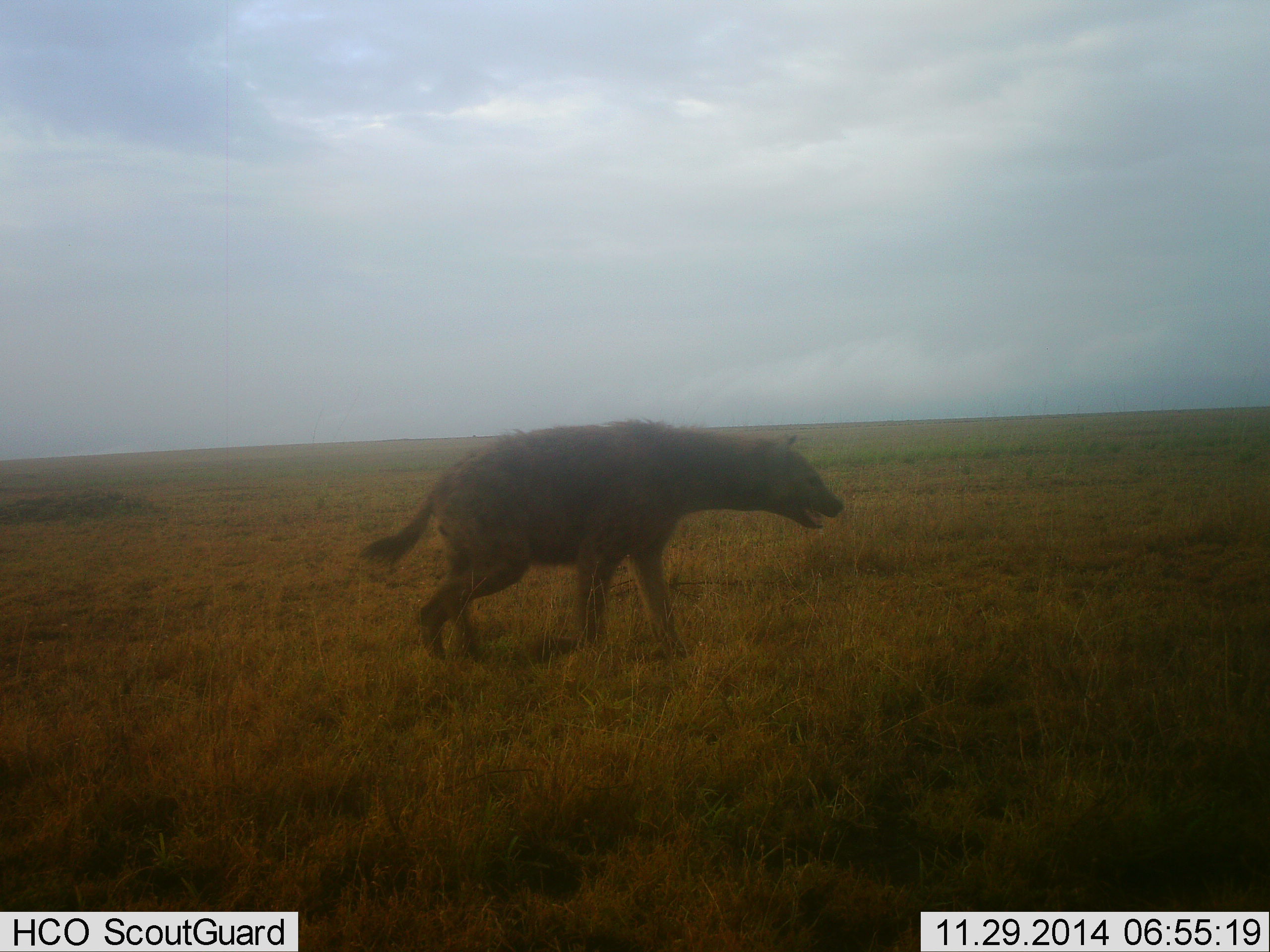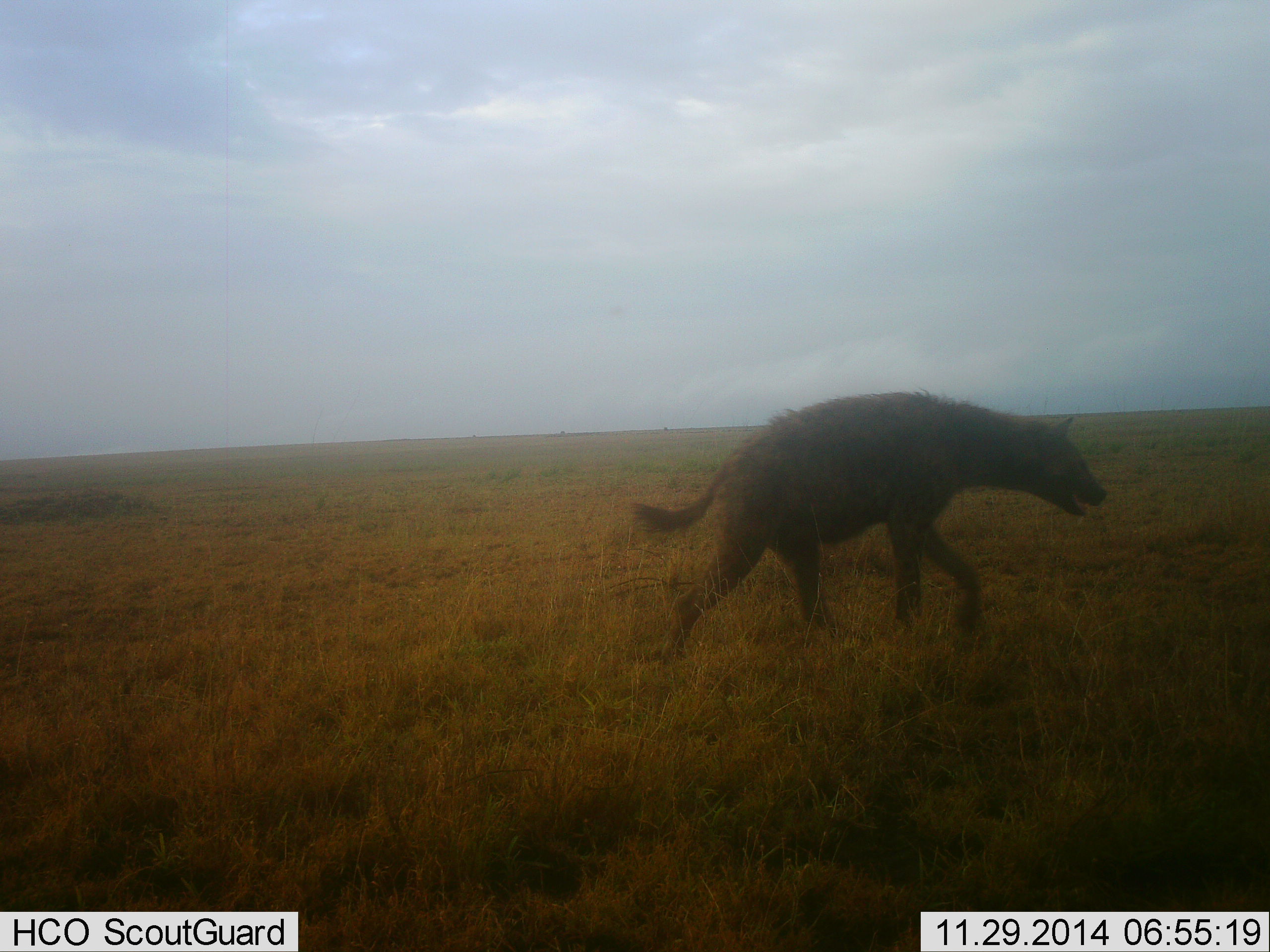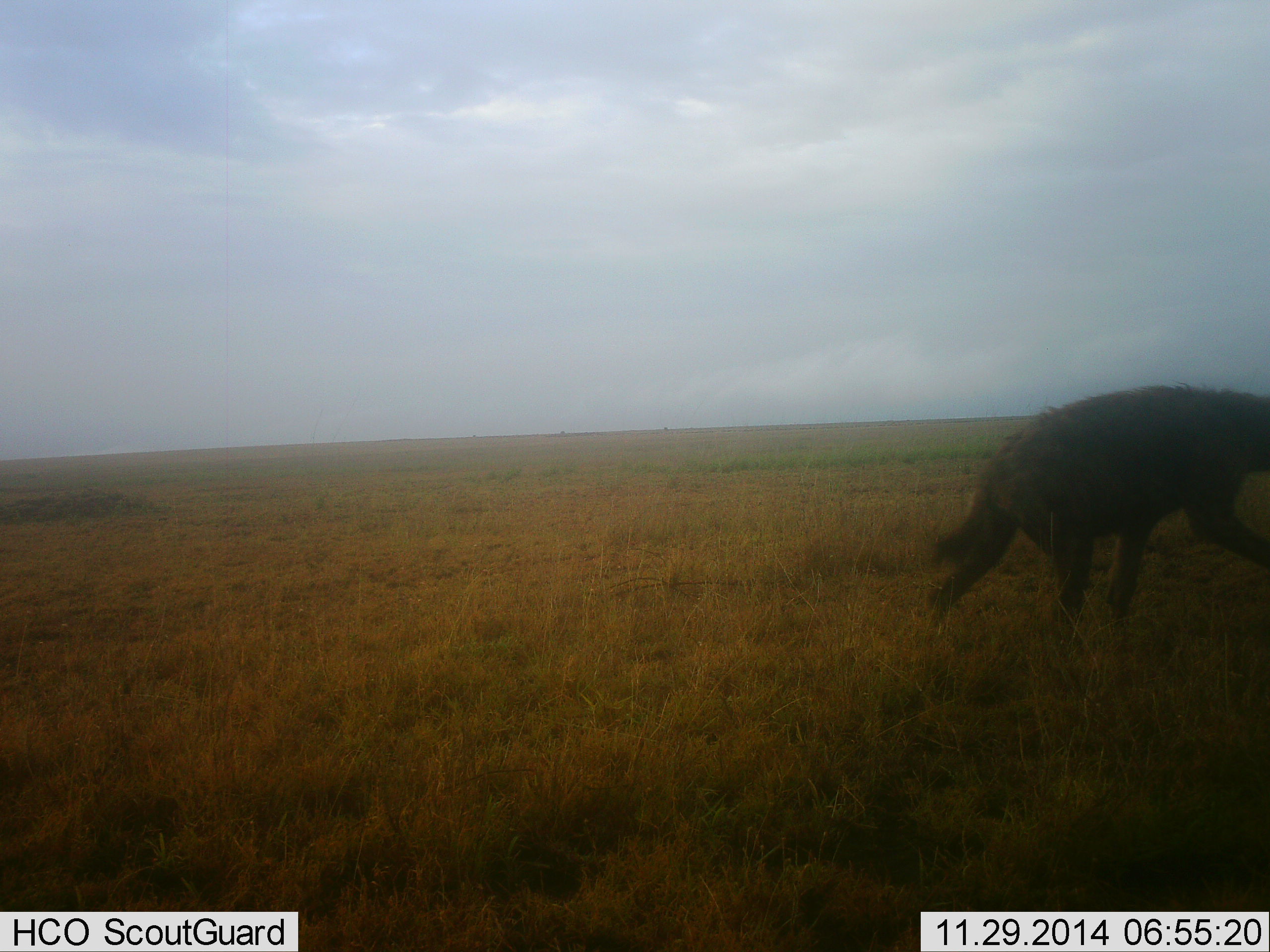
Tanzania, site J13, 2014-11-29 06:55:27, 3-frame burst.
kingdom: Animalia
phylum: Chordata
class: Mammalia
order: Carnivora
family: Hyaenidae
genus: Crocuta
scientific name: Crocuta crocuta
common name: spotted hyena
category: hyenaspotted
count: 1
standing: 0%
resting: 0%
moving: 100%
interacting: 0%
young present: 0%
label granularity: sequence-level